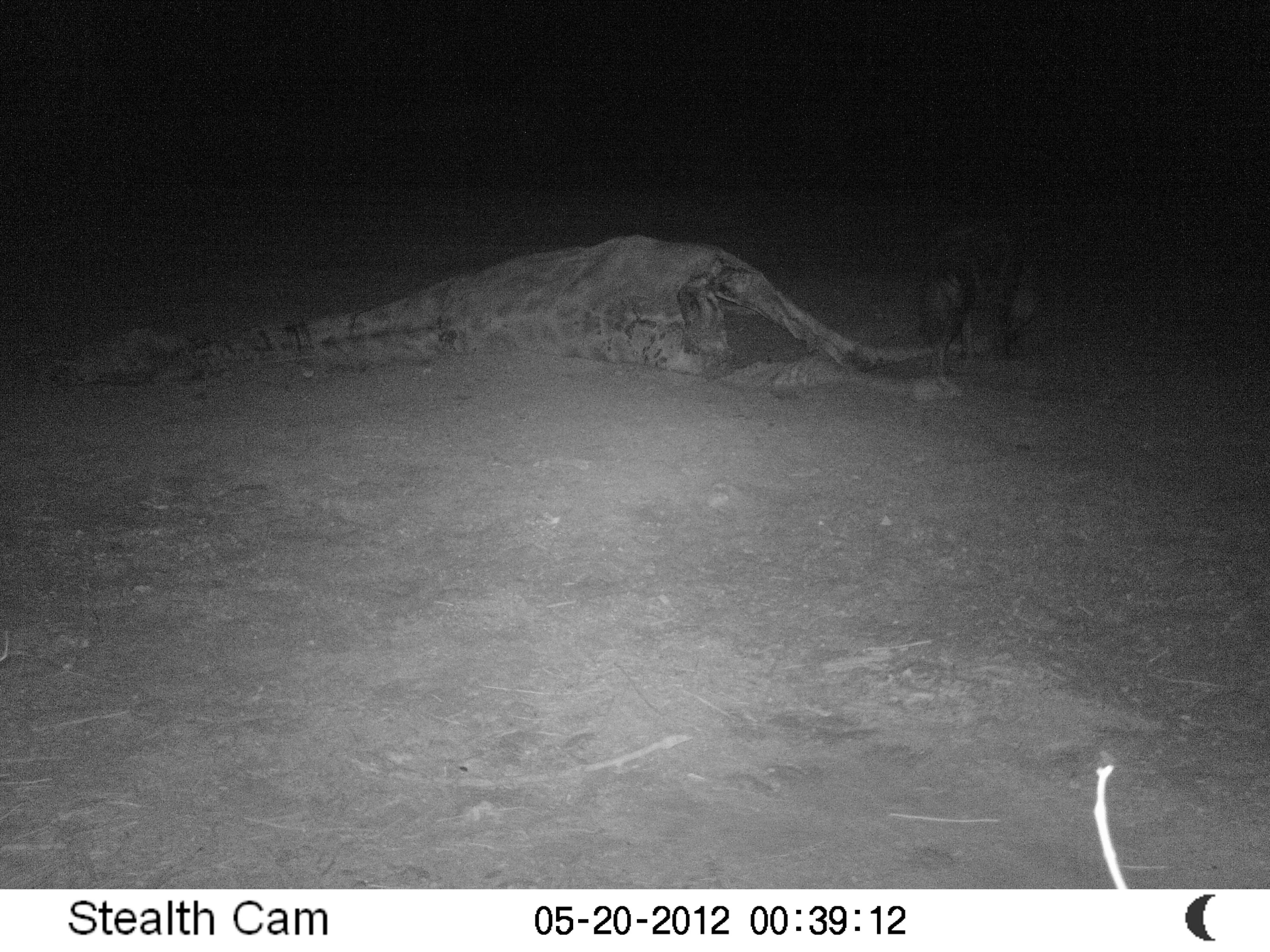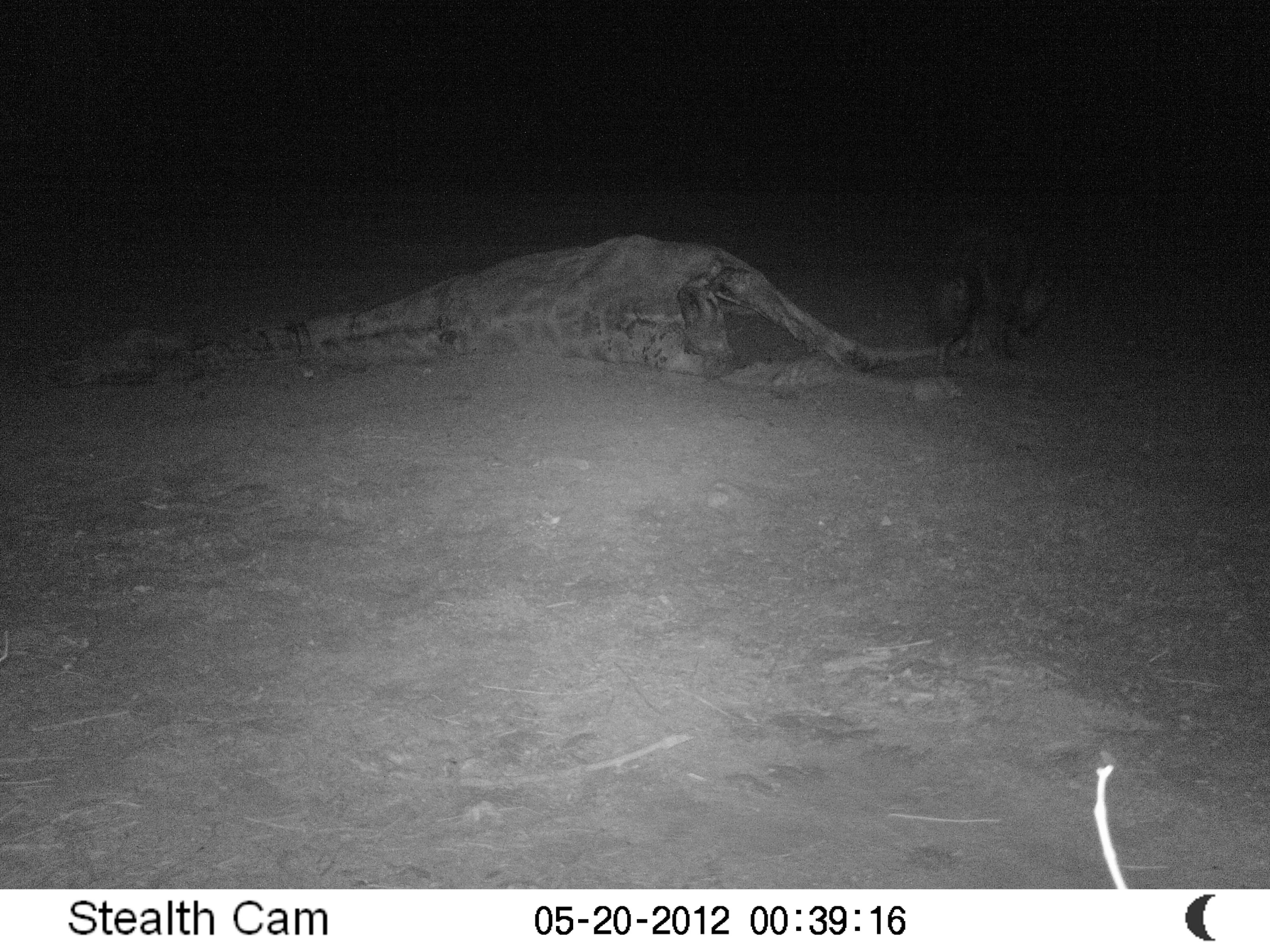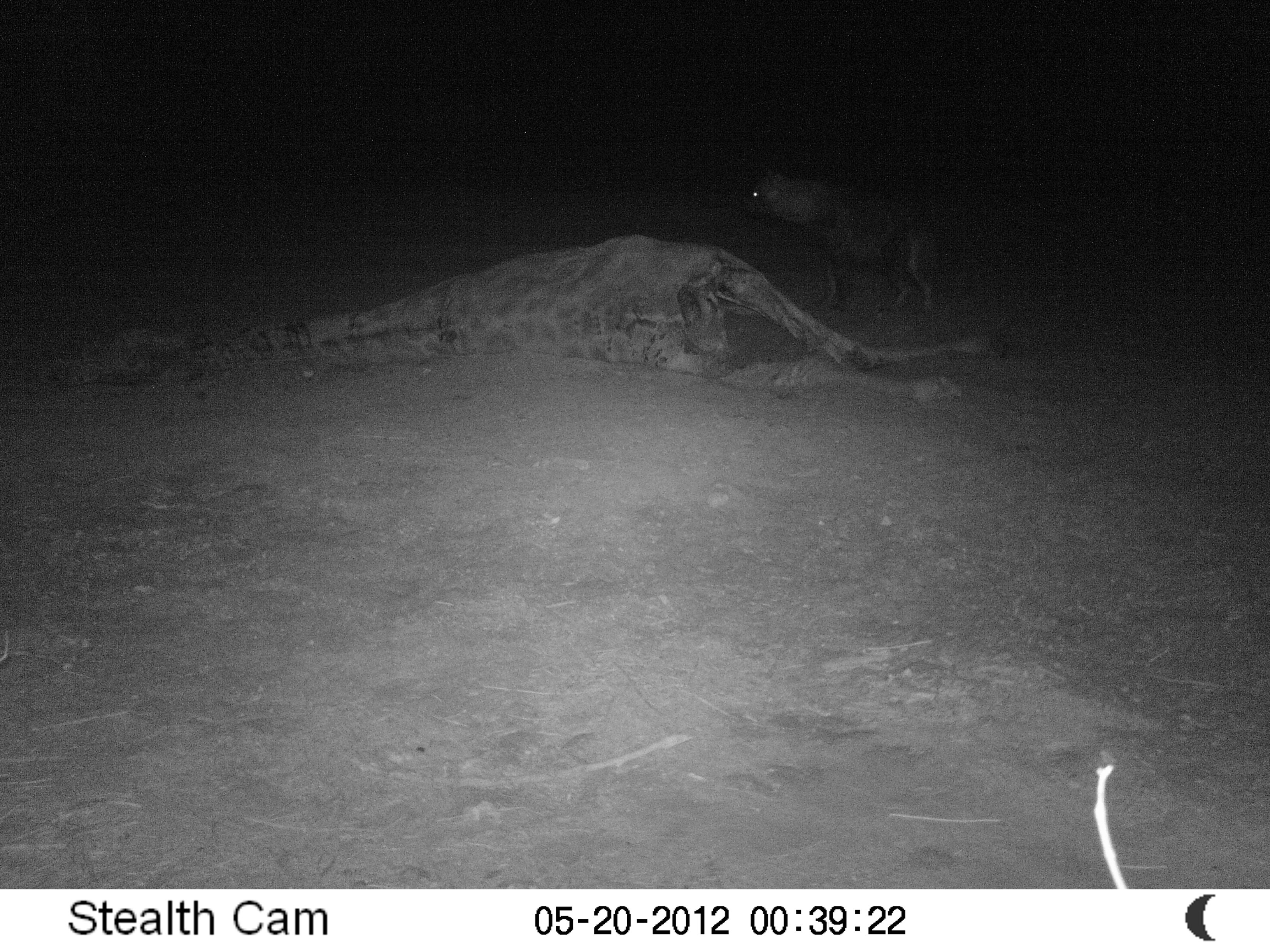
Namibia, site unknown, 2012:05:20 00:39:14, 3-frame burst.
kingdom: Animalia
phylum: Chordata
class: Mammalia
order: Carnivora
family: Hyaenidae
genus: Parahyaena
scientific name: Parahyaena brunnea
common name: brown hyena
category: hyaena brunnea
Hyaena brunnea (brown hyena) (Parahyaena brunnea).